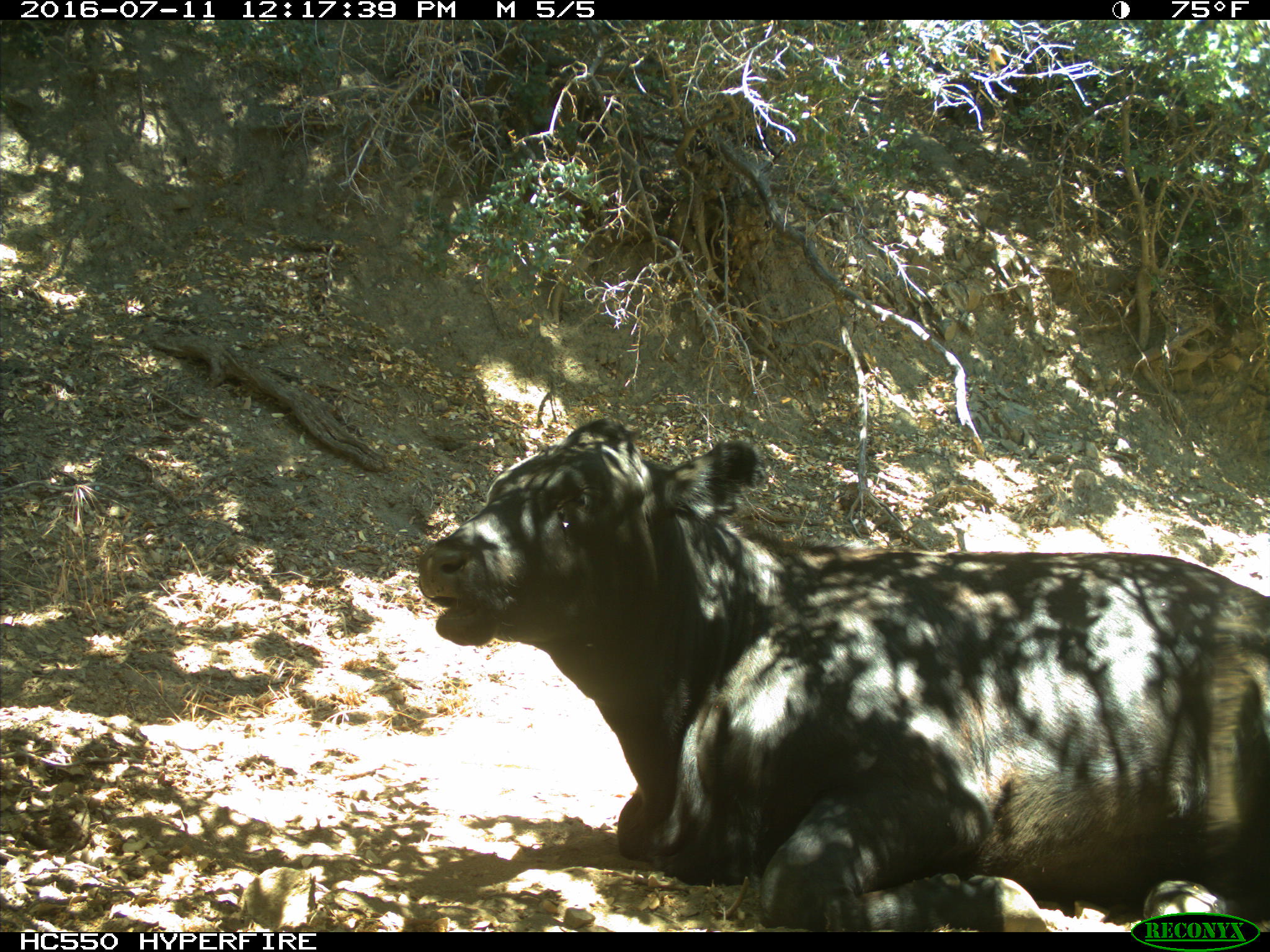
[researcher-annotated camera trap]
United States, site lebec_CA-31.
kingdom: Animalia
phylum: Chordata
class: Mammalia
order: Artiodactyla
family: Bovidae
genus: Bos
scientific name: Bos taurus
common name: domestic cow